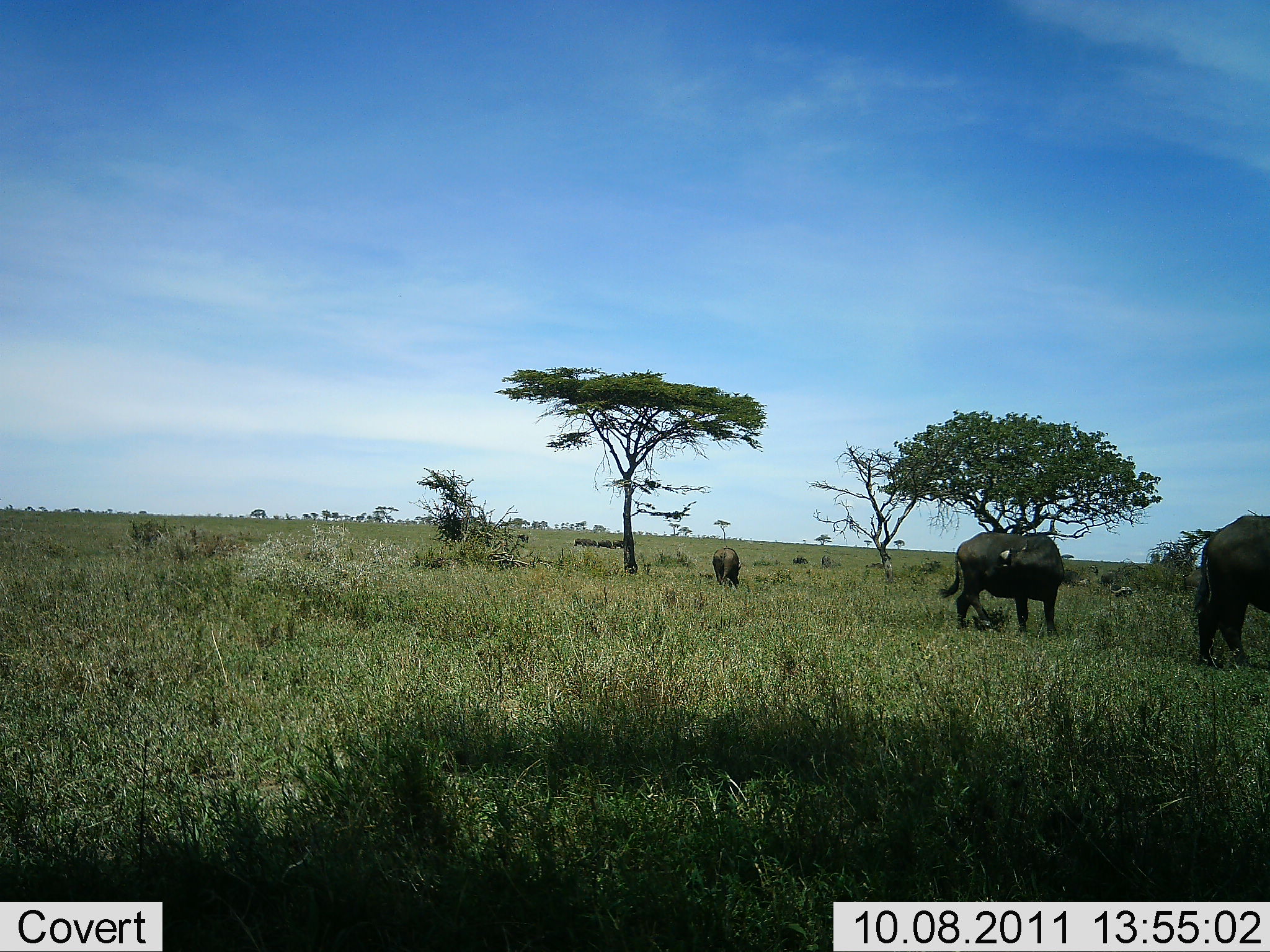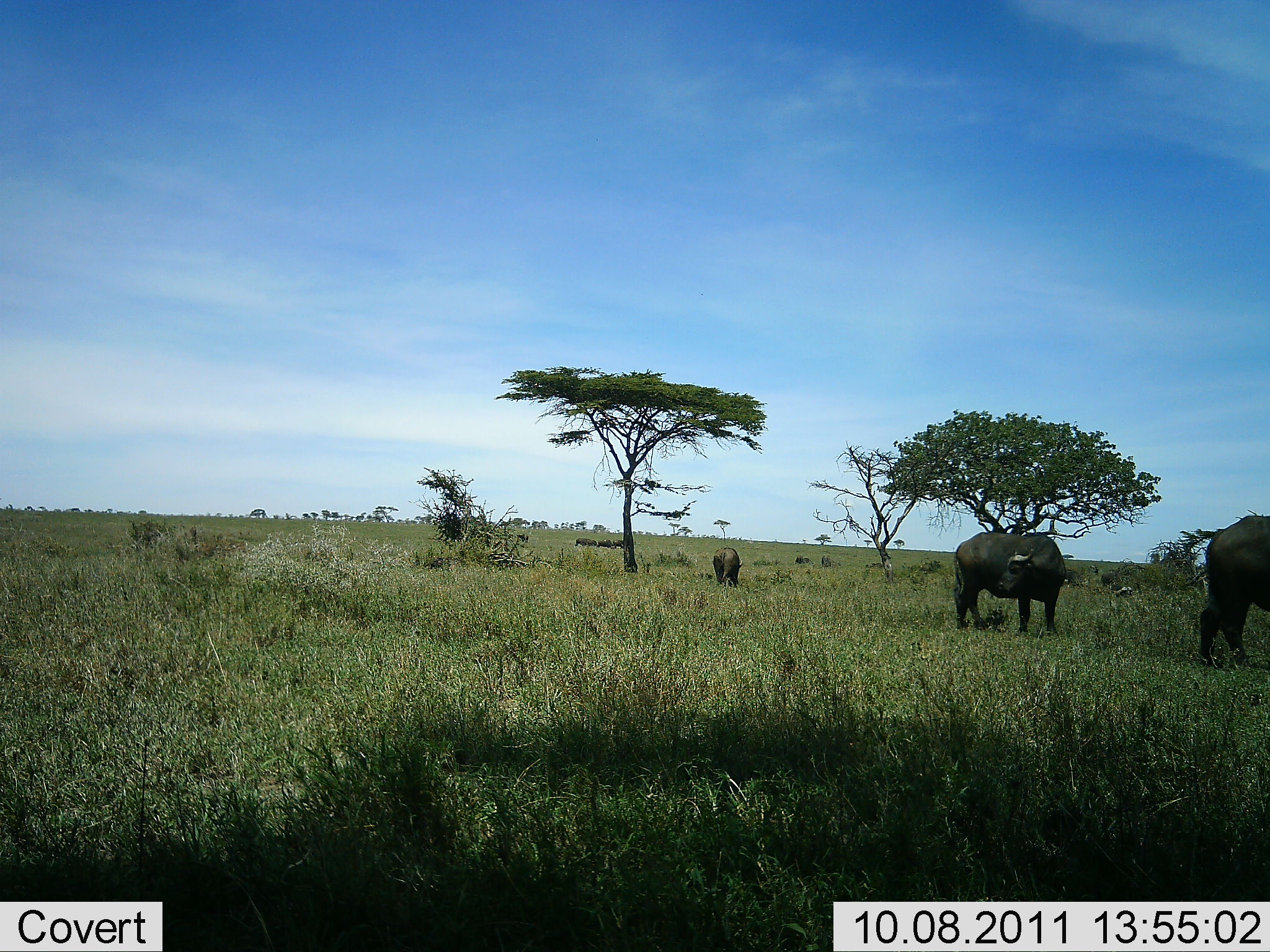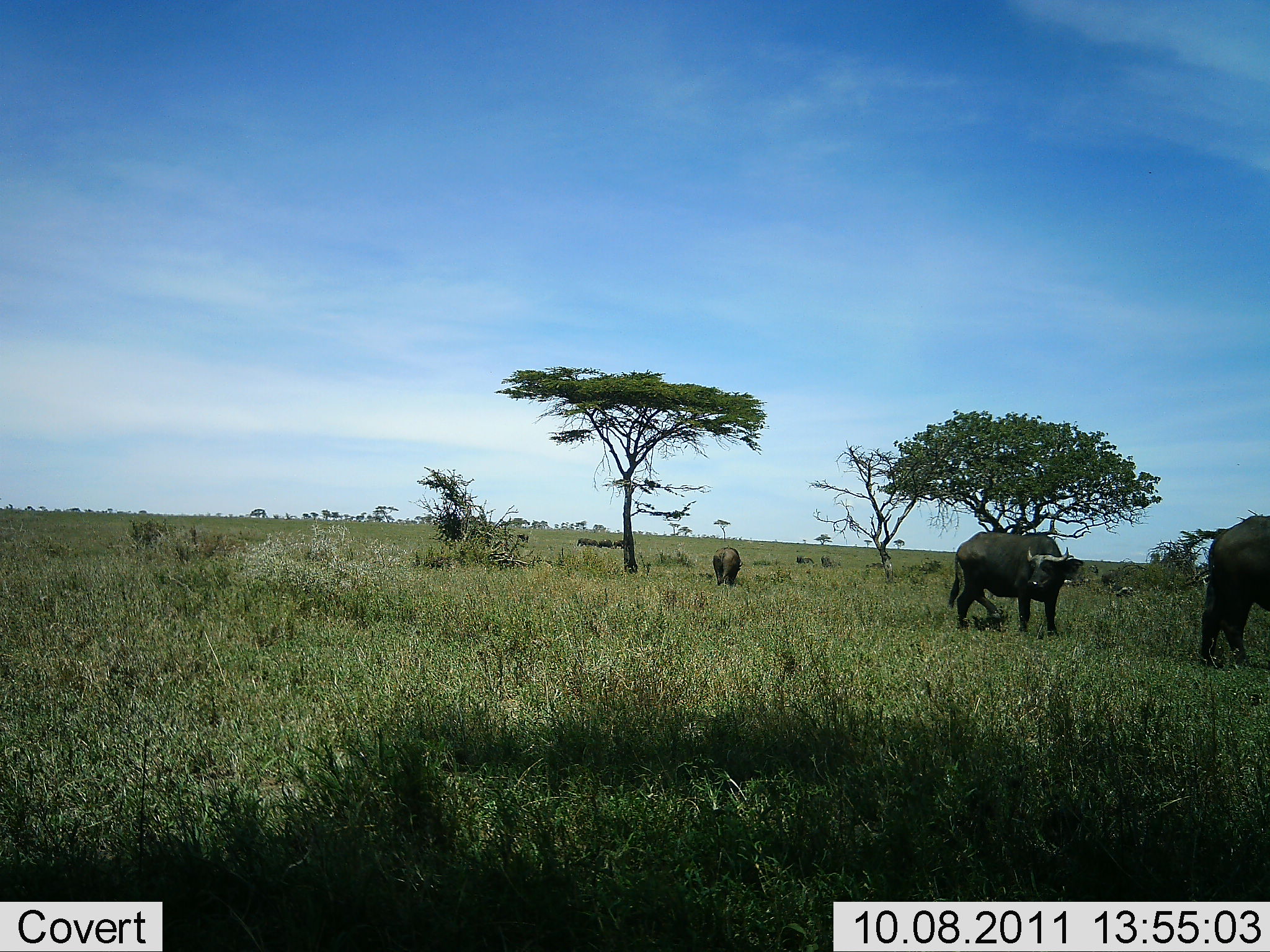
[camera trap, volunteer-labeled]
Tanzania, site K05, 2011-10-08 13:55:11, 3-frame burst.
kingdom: Animalia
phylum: Chordata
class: Mammalia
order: Artiodactyla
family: Bovidae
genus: Syncerus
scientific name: Syncerus caffer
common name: cape buffalo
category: buffalo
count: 3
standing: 75%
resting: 0%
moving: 17%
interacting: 0%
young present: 8%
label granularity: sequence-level